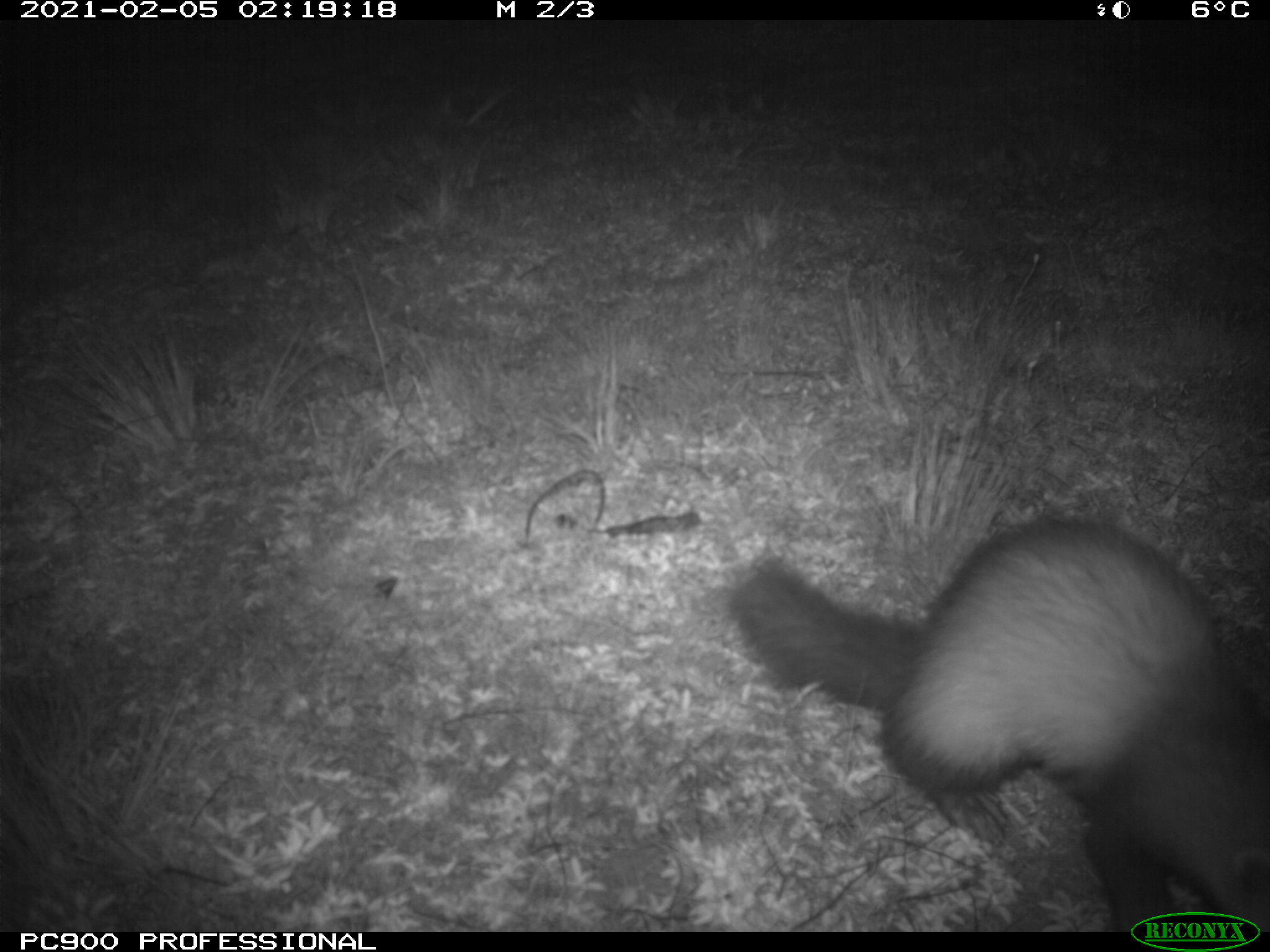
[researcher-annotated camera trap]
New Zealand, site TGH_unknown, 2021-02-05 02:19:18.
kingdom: Animalia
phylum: Chordata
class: Mammalia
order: Carnivora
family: Mustelidae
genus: Mustela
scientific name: Mustela furo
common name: ferret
Ferret (Mustela furo).